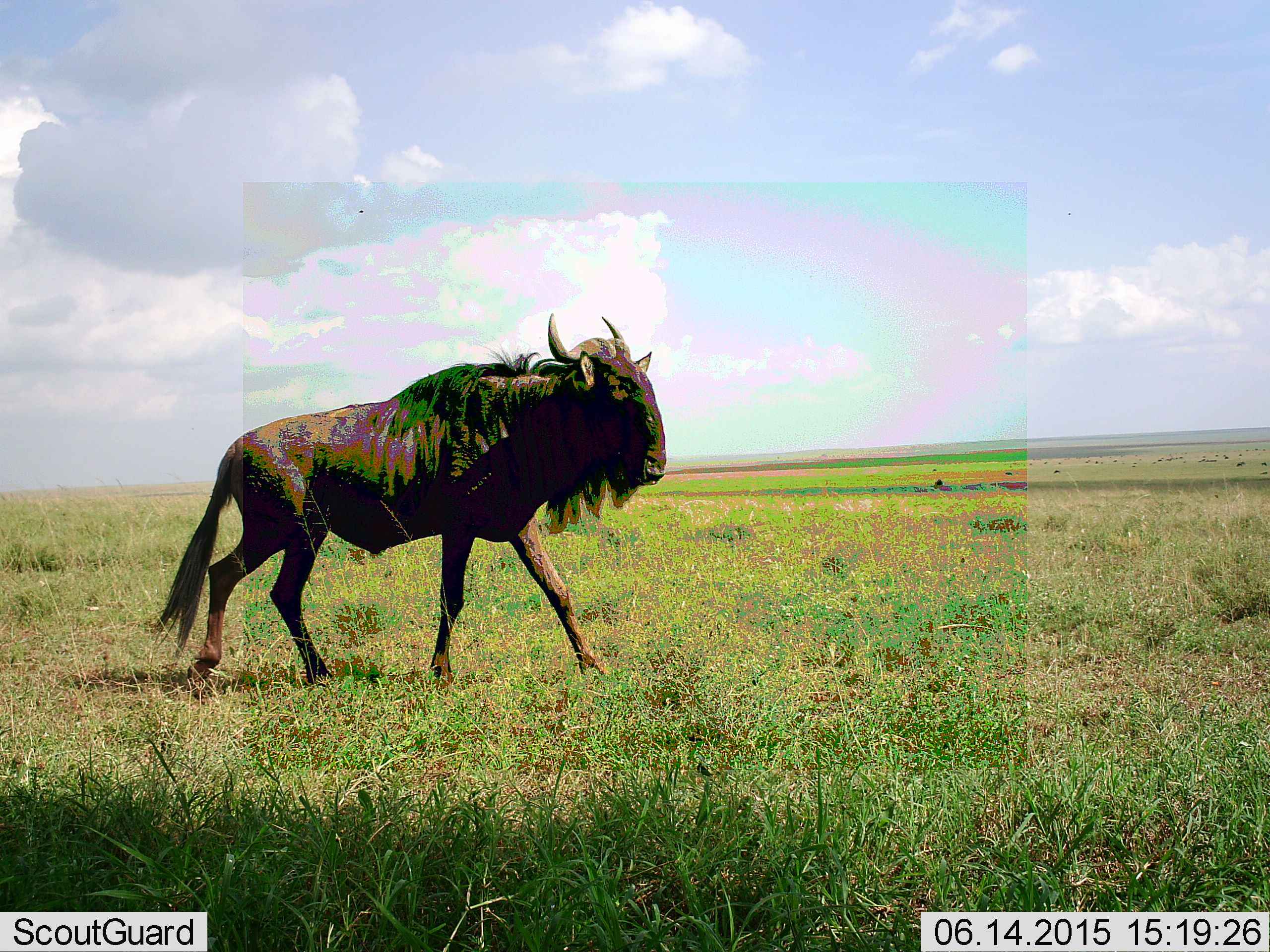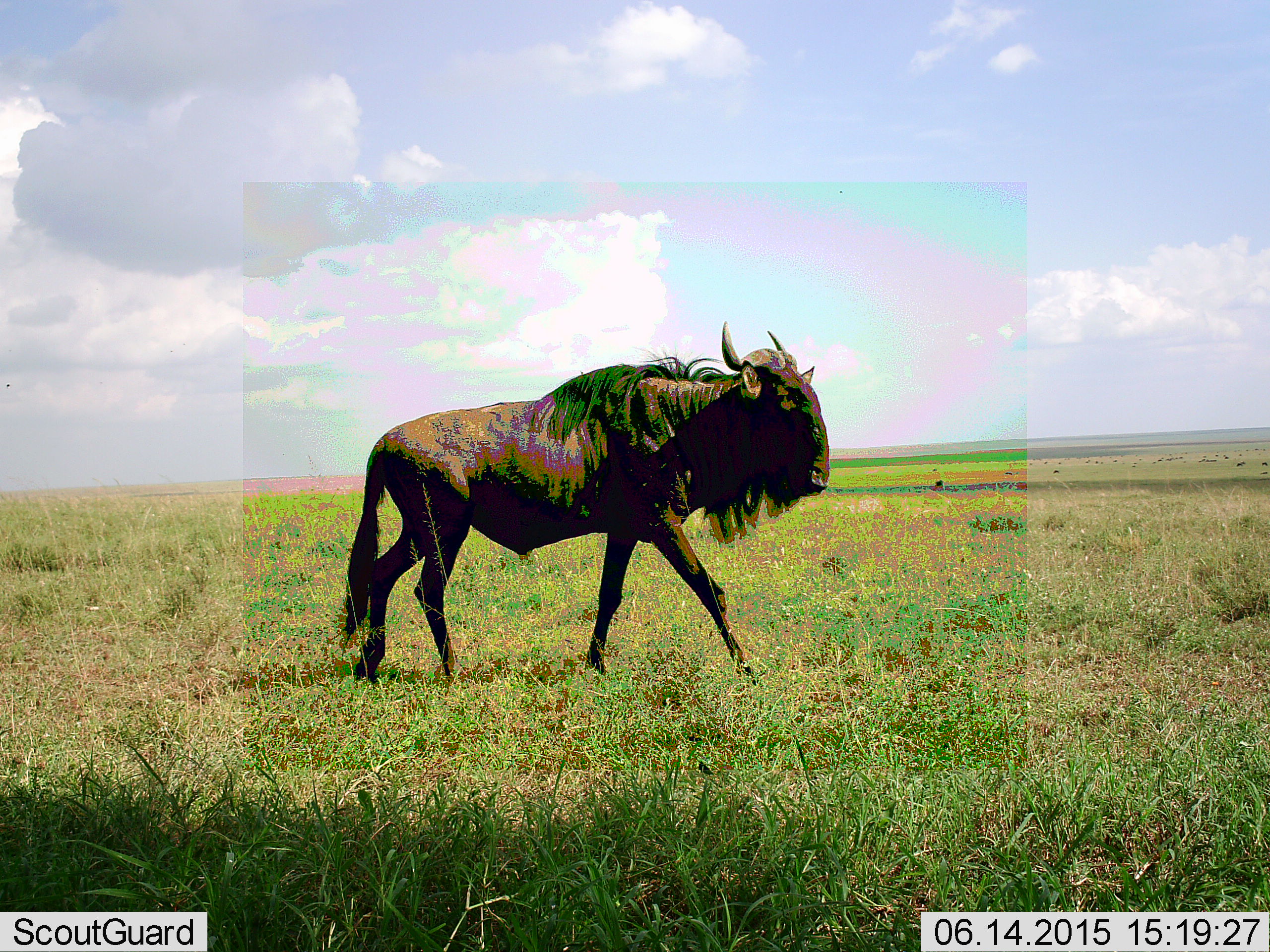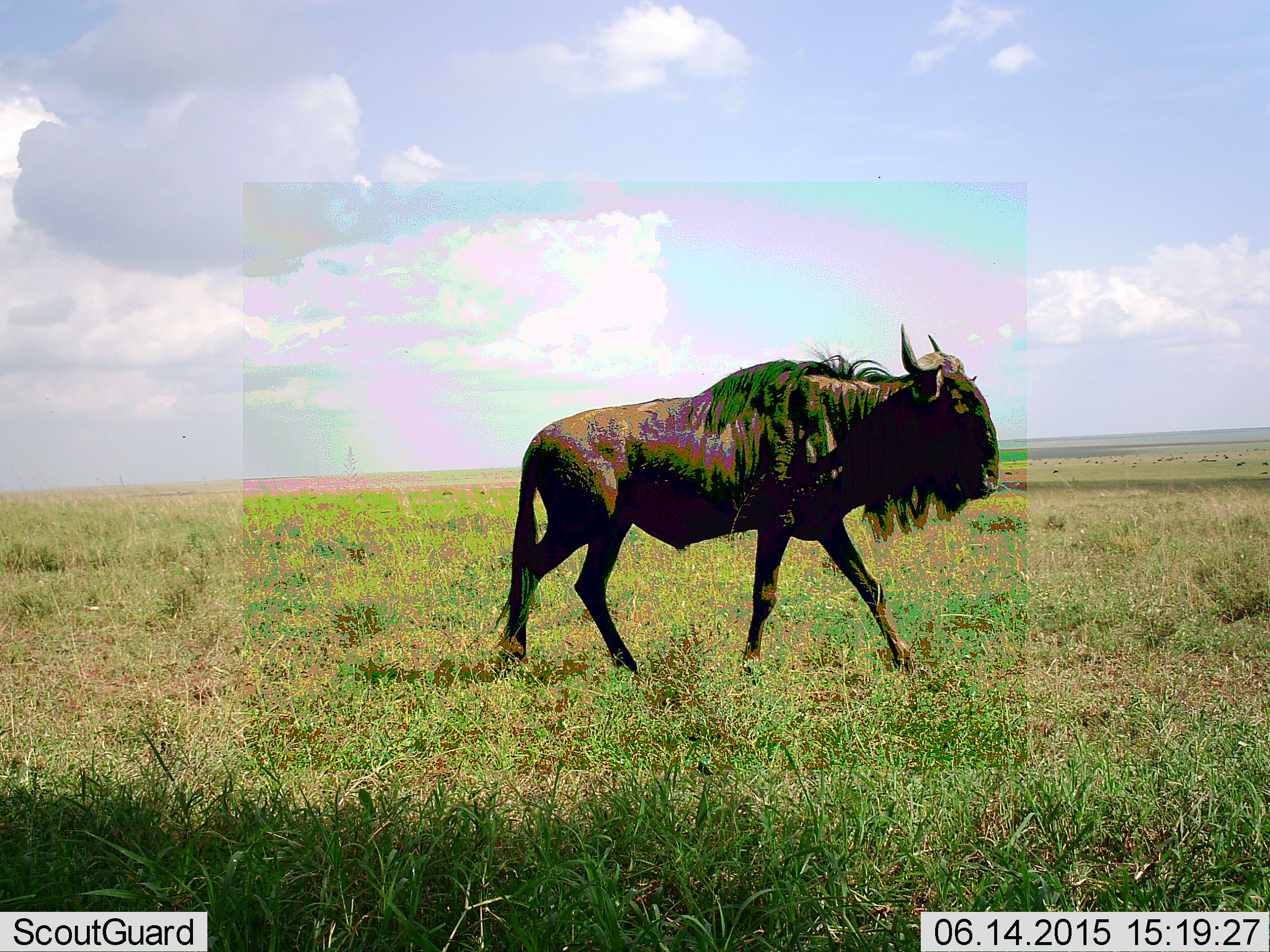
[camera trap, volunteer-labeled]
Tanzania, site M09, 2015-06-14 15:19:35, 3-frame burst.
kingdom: Animalia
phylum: Chordata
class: Mammalia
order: Artiodactyla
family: Bovidae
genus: Connochaetes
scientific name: Connochaetes taurinus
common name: blue wildebeest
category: wildebeest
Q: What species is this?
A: Wildebeest (blue wildebeest) (Connochaetes taurinus).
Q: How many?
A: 1.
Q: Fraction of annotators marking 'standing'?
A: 0%.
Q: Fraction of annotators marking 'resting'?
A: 0%.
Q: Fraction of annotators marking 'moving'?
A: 100%.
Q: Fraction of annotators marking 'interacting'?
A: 0%.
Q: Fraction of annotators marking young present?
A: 0%.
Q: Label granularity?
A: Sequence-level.